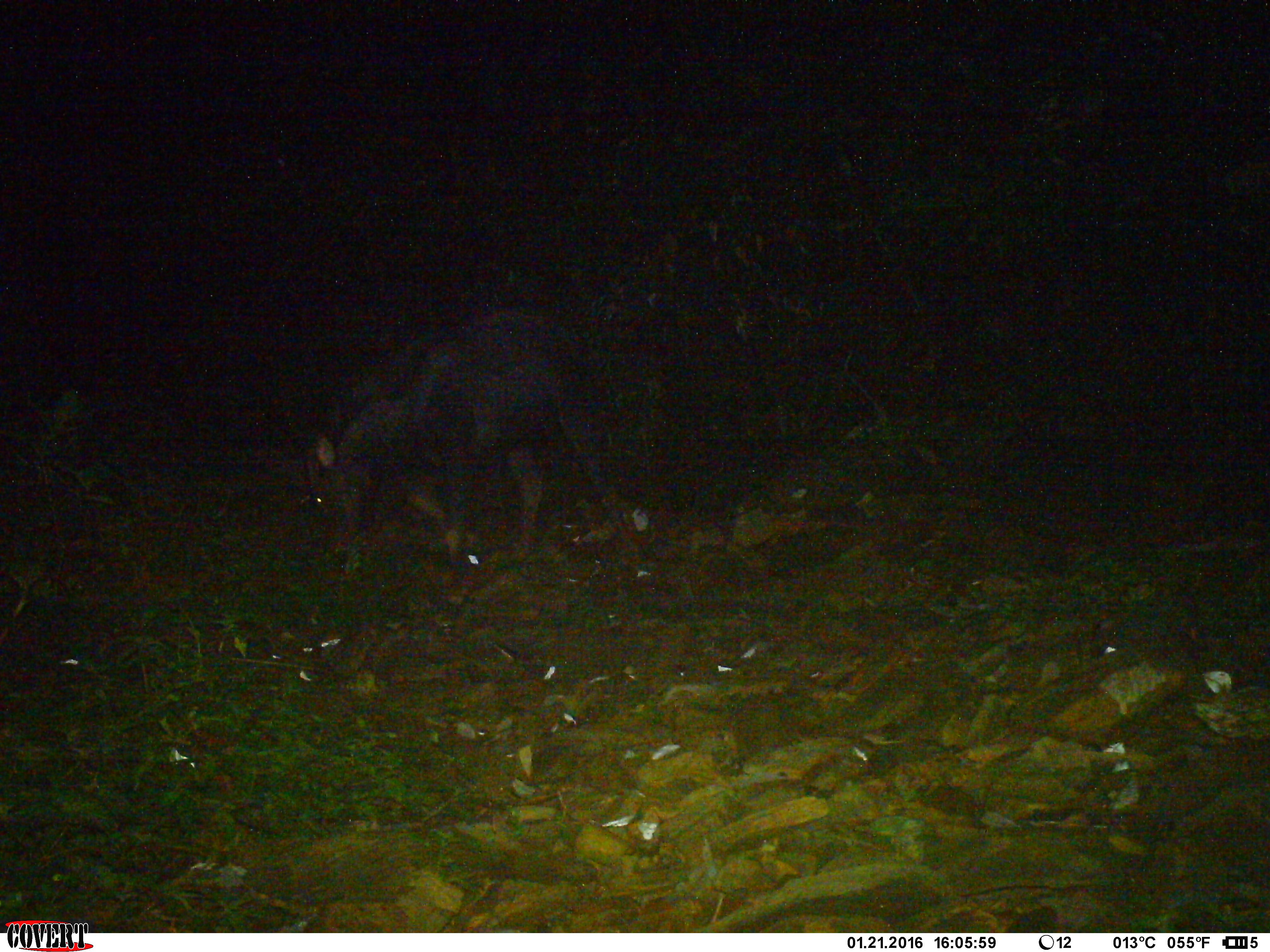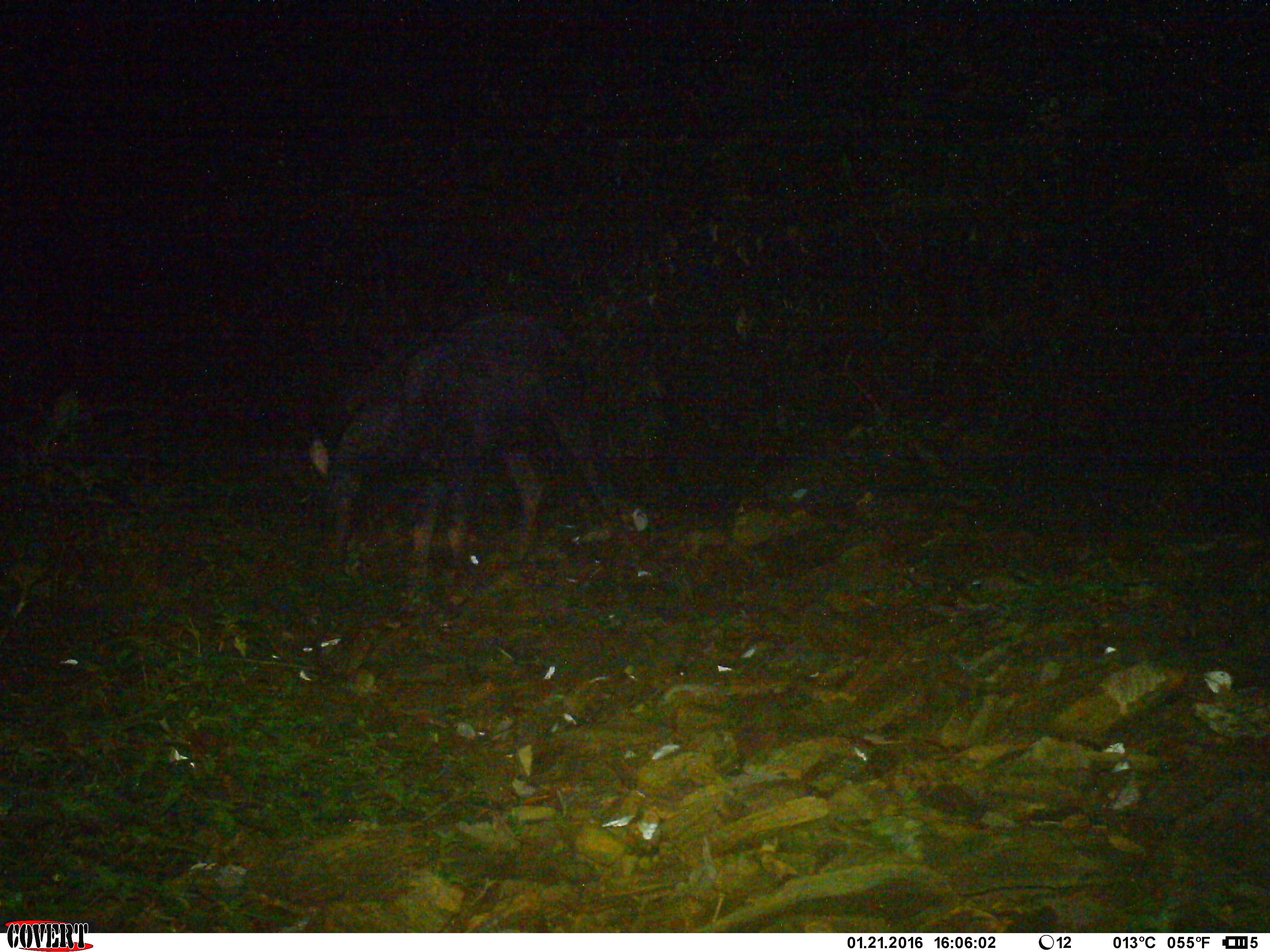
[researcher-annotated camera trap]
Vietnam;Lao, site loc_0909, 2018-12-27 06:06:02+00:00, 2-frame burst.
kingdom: Animalia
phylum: Chordata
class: Mammalia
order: Artiodactyla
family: Bovidae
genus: Capricornis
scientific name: Capricornis sumatraensis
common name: chinese serow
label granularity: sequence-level